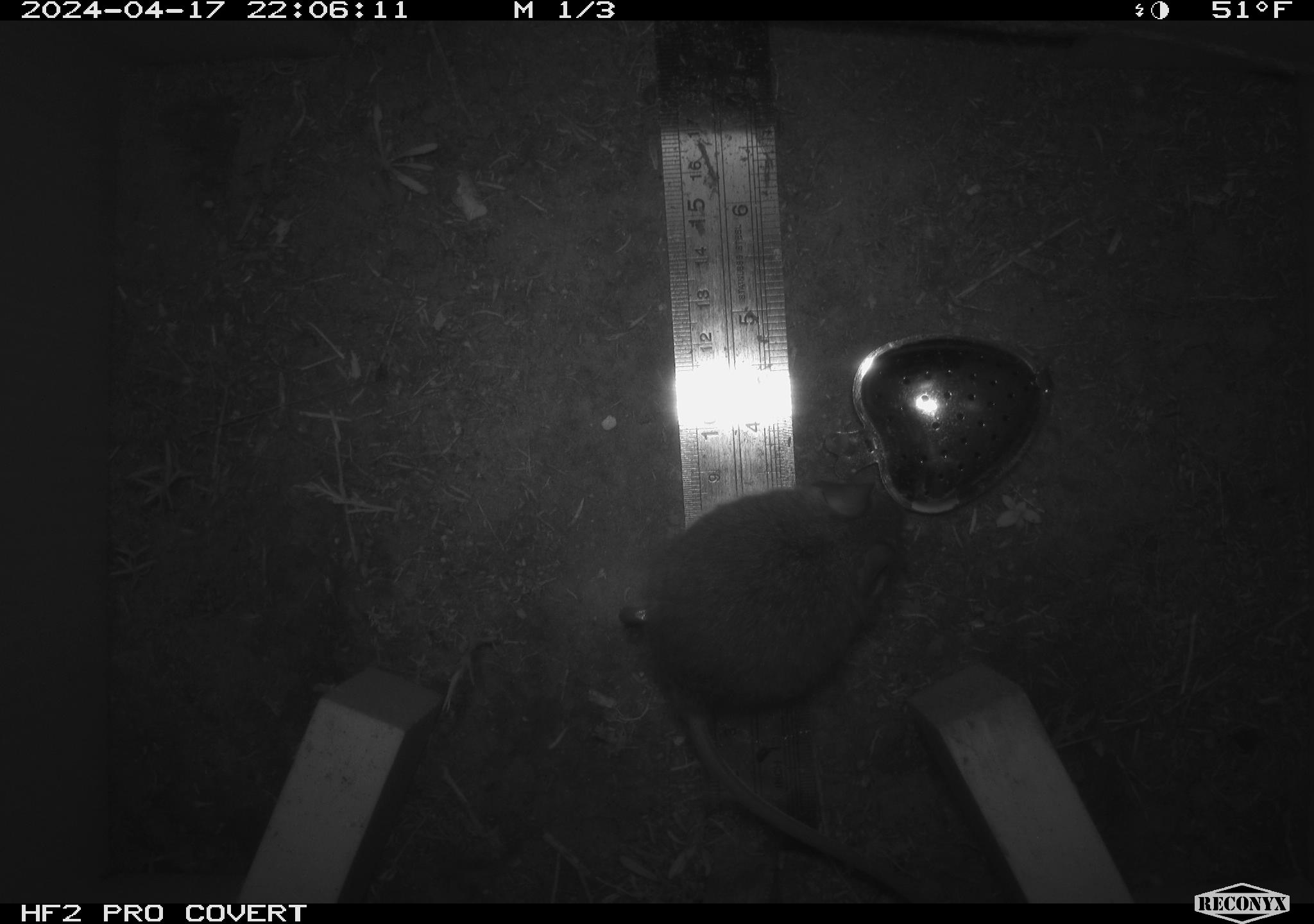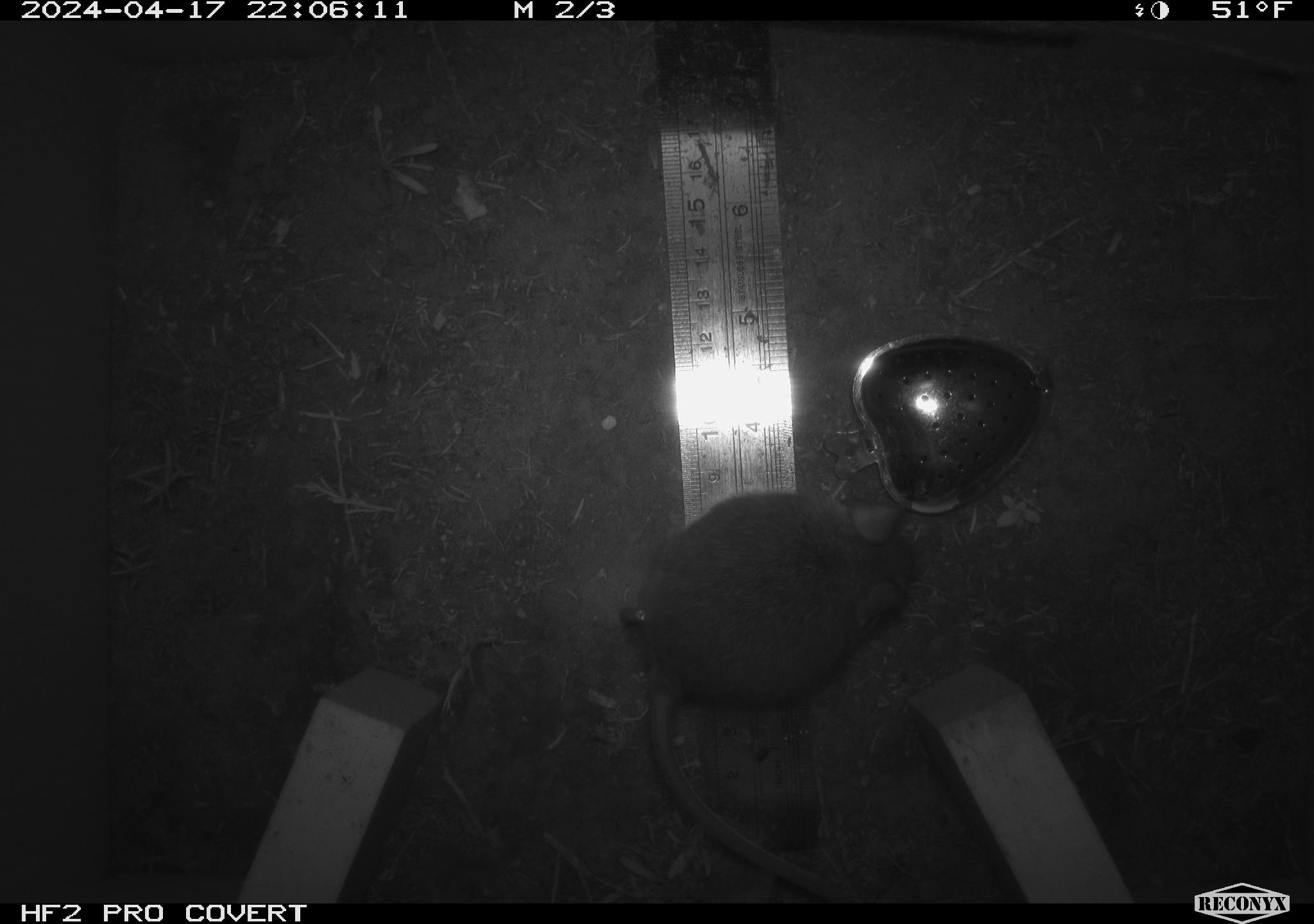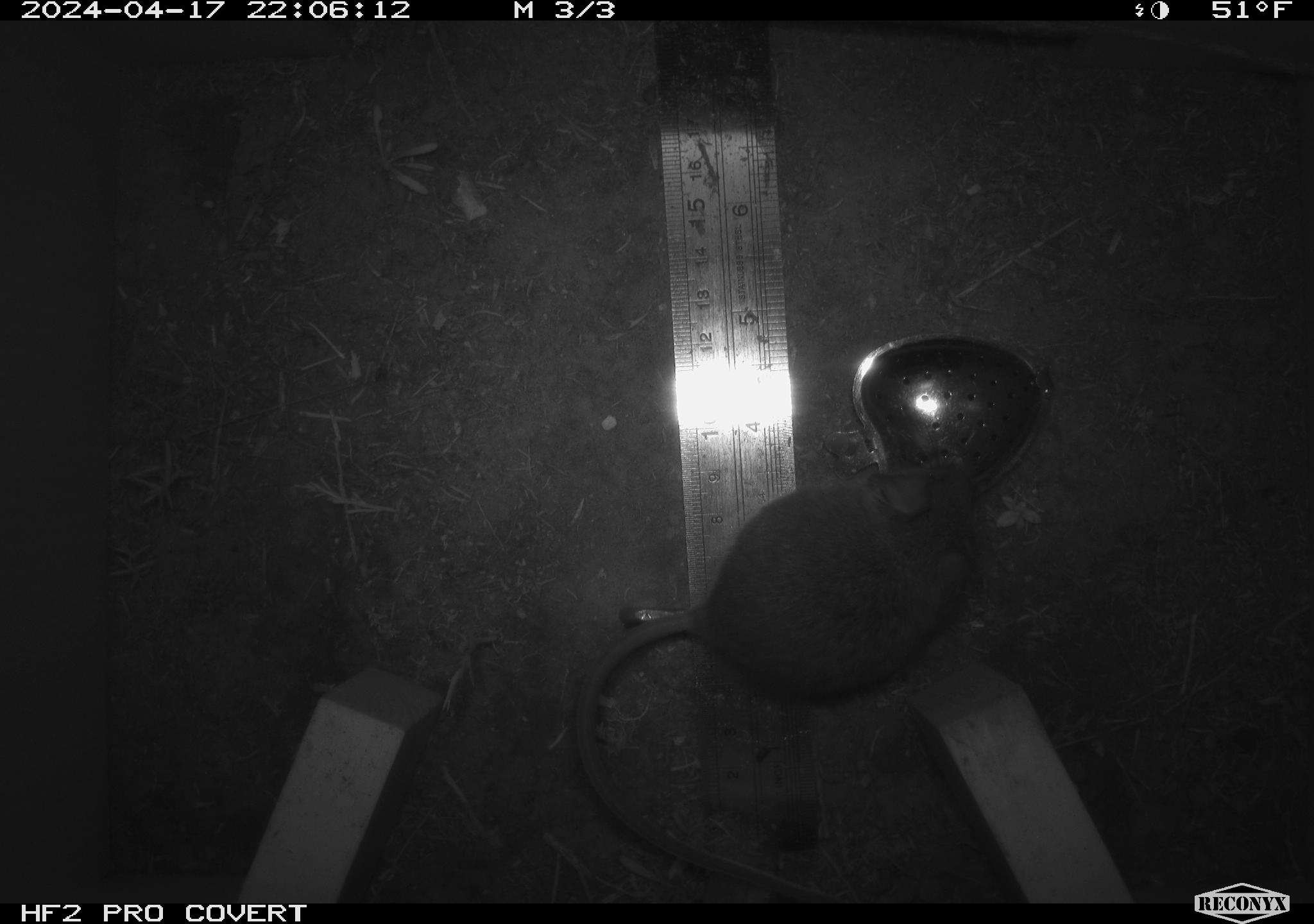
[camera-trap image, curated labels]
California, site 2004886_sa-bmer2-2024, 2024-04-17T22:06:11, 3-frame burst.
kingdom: Animalia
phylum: Chordata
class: Mammalia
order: Rodentia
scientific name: Rodentia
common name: mouse species